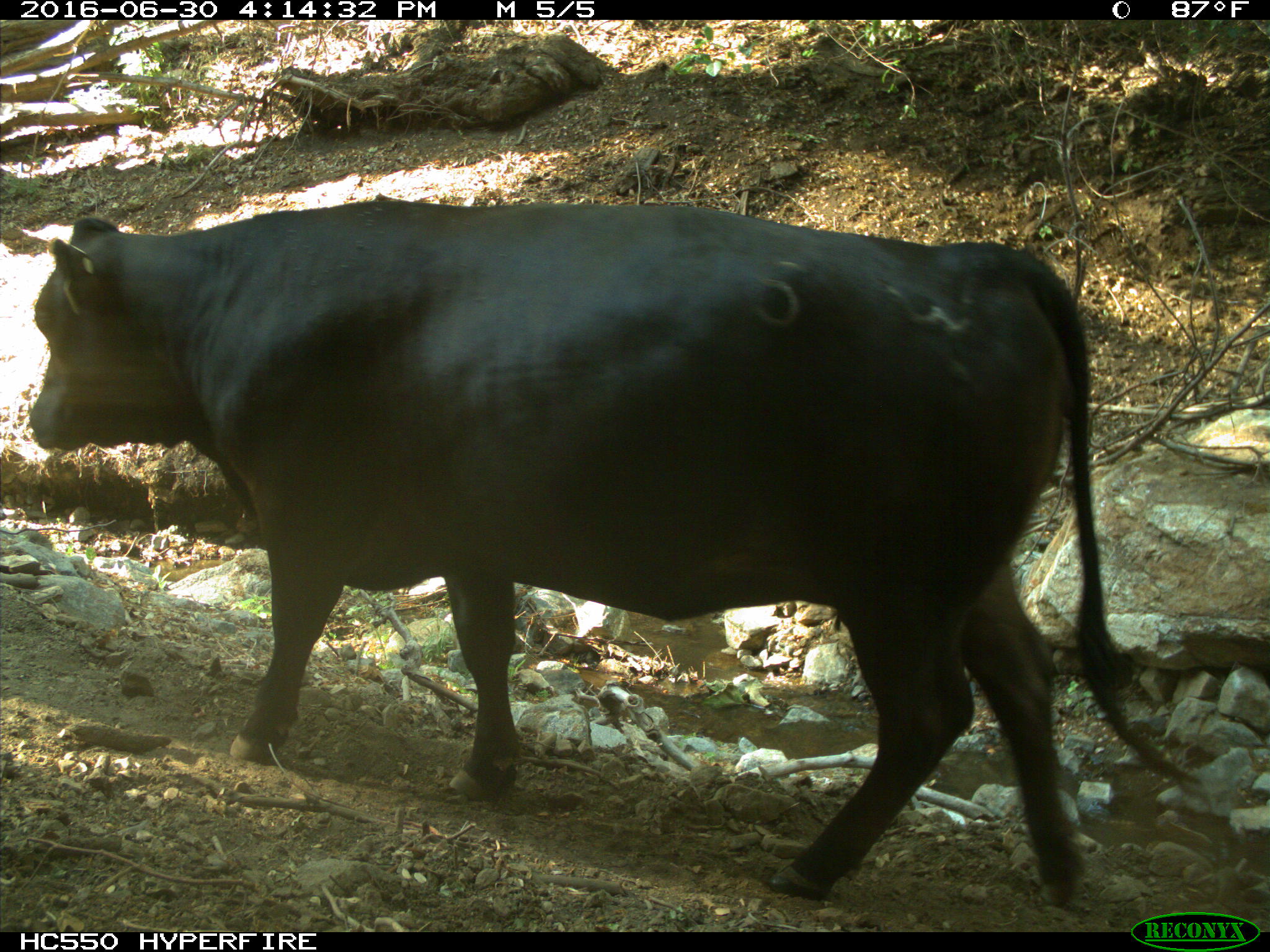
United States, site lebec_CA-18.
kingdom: Animalia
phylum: Chordata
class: Mammalia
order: Artiodactyla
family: Bovidae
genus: Bos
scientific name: Bos taurus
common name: domestic cow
Bos taurus (domestic cow).